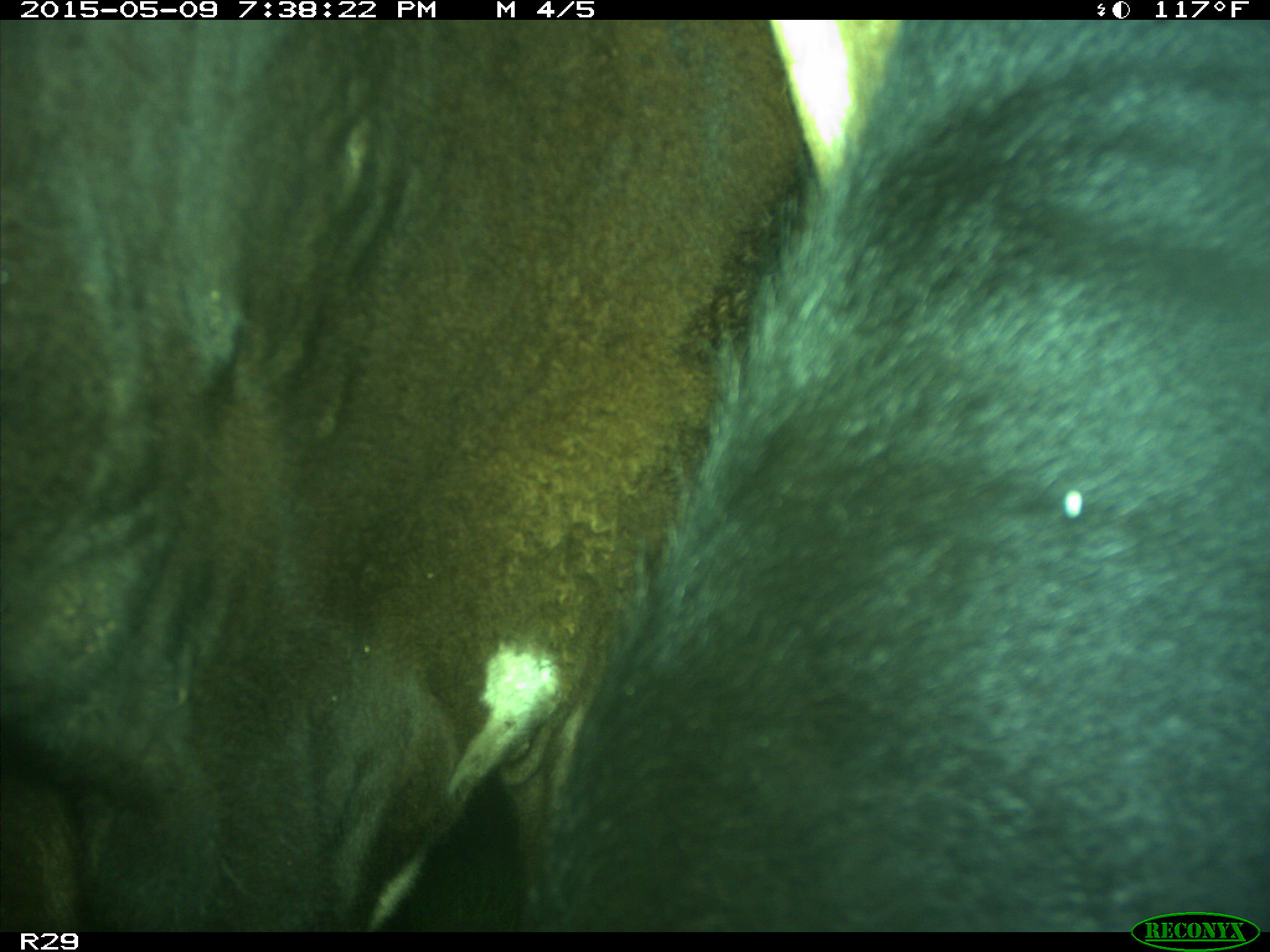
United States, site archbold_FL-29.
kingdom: Animalia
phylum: Chordata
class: Mammalia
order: Artiodactyla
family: Bovidae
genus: Bos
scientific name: Bos taurus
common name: domestic cow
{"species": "Bos taurus (domestic cow)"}